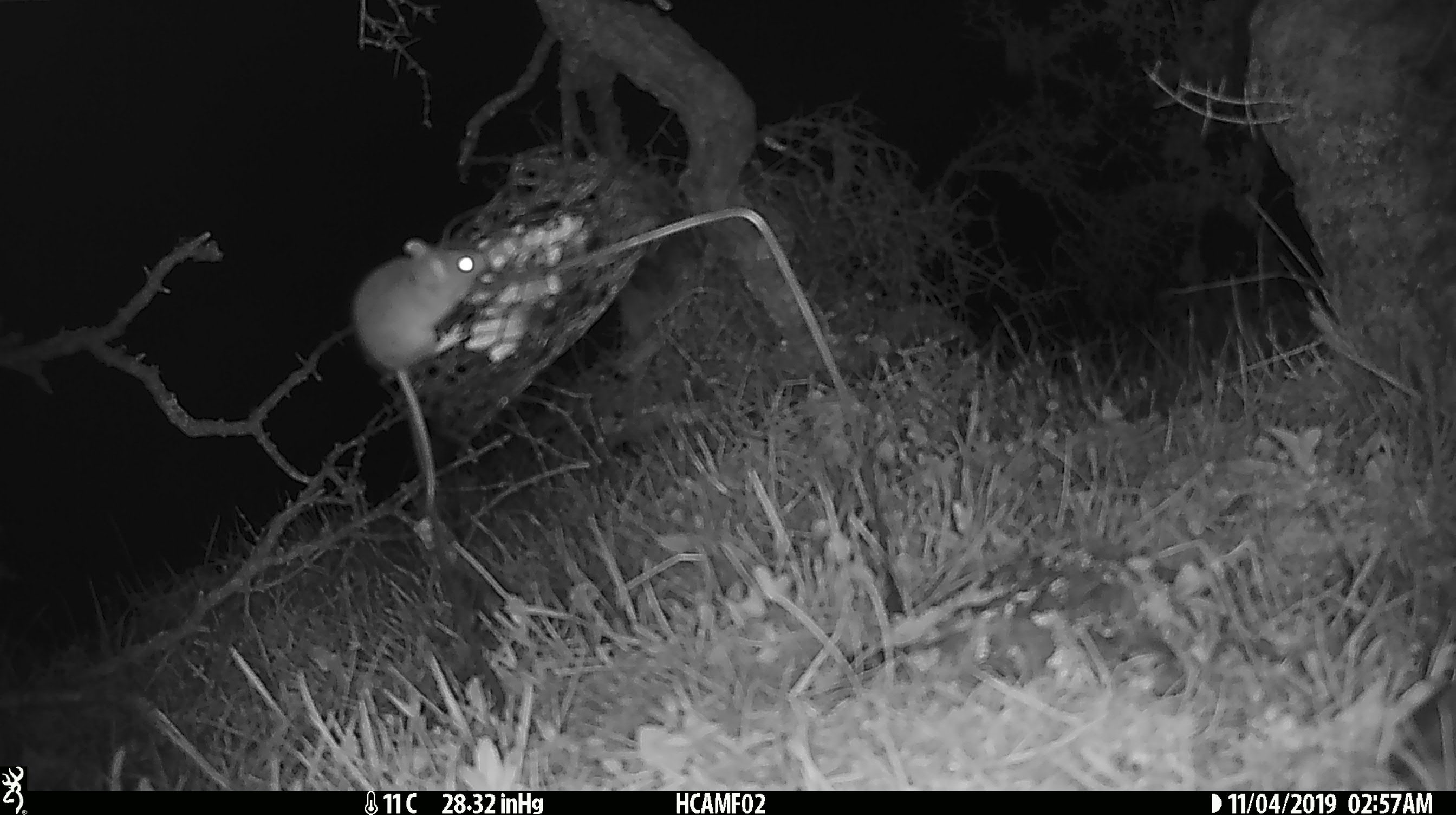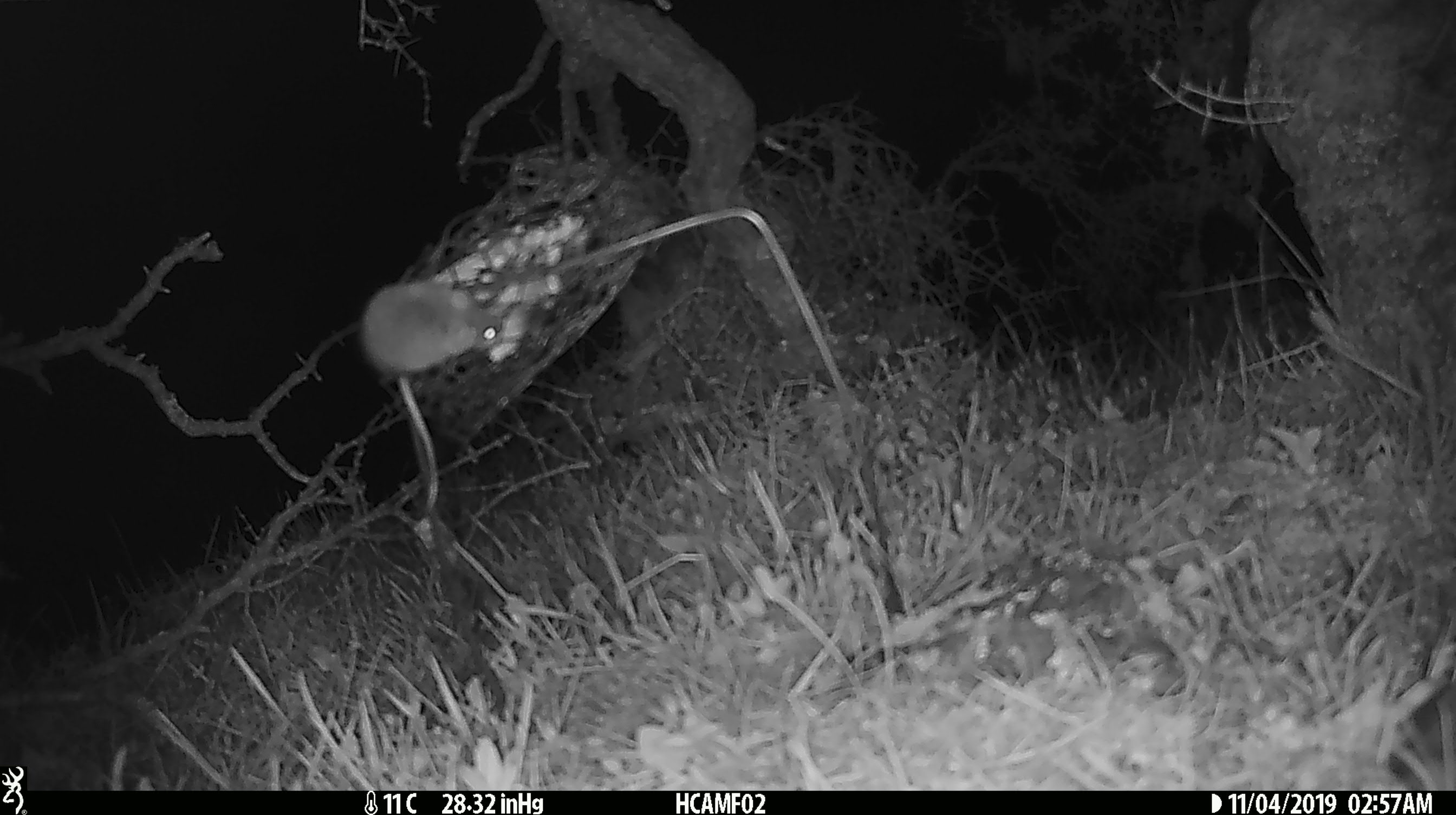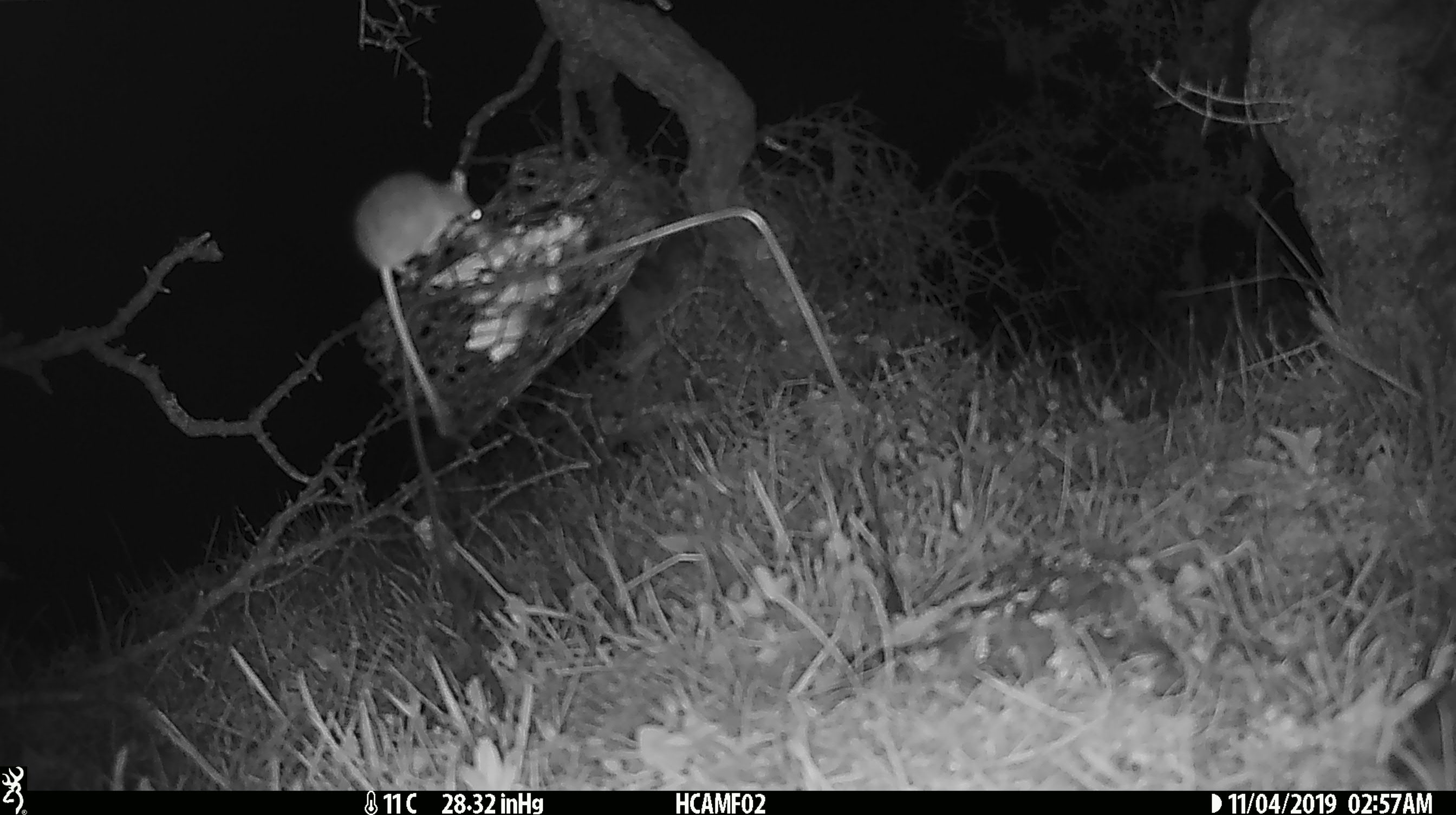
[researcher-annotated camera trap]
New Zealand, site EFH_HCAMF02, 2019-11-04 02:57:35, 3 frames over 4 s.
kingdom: Animalia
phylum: Chordata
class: Mammalia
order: Rodentia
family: Muridae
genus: Mus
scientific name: Mus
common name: mouse